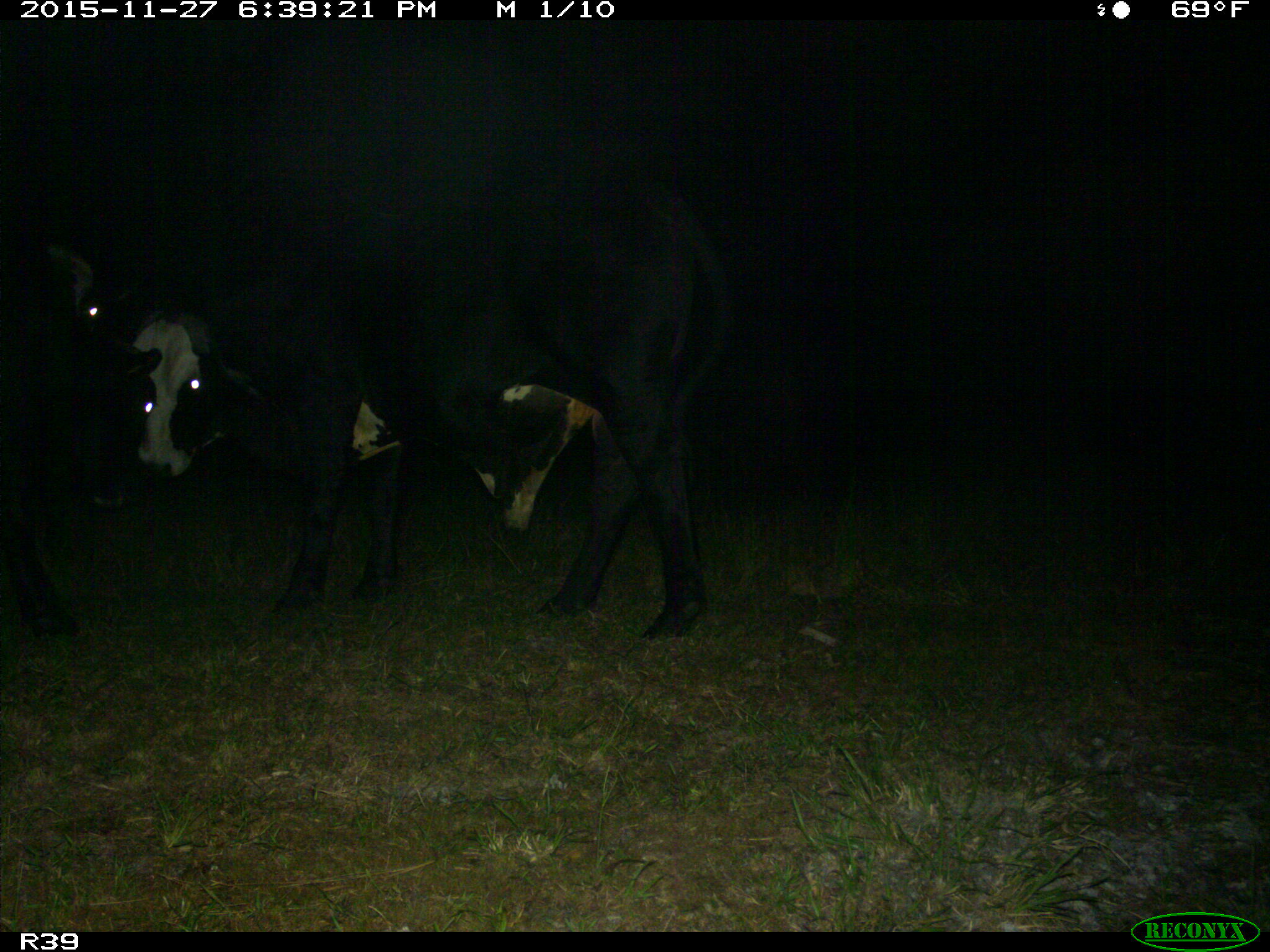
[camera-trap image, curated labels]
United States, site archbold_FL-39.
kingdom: Animalia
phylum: Chordata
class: Mammalia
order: Artiodactyla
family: Bovidae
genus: Bos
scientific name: Bos taurus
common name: domestic cow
Bos taurus (domestic cow).